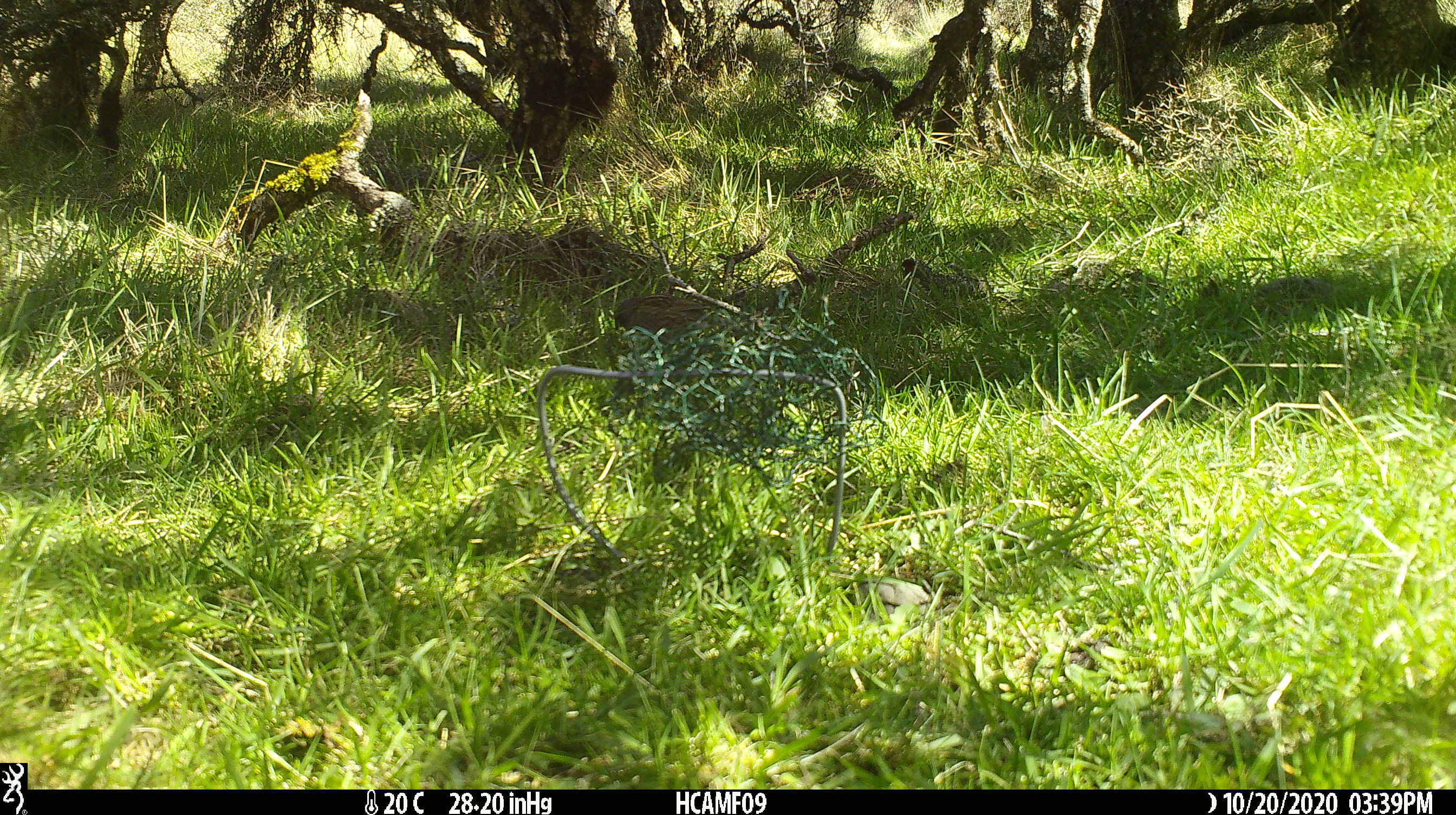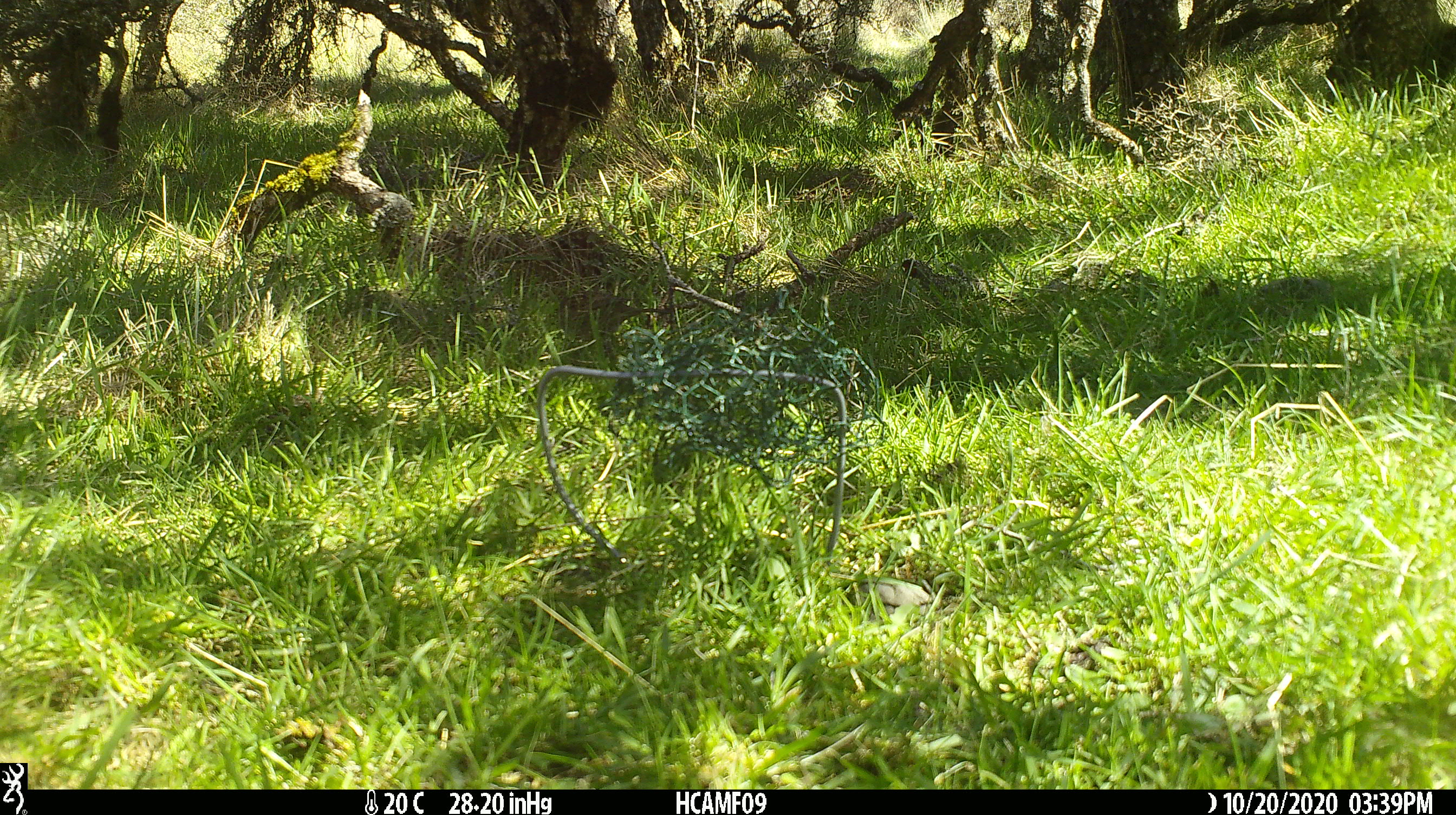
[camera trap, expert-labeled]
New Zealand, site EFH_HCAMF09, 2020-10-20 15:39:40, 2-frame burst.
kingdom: Animalia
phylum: Chordata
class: Aves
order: Passeriformes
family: Prunellidae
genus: Prunella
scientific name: Prunella modularis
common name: dunnock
Dunnock (Prunella modularis).